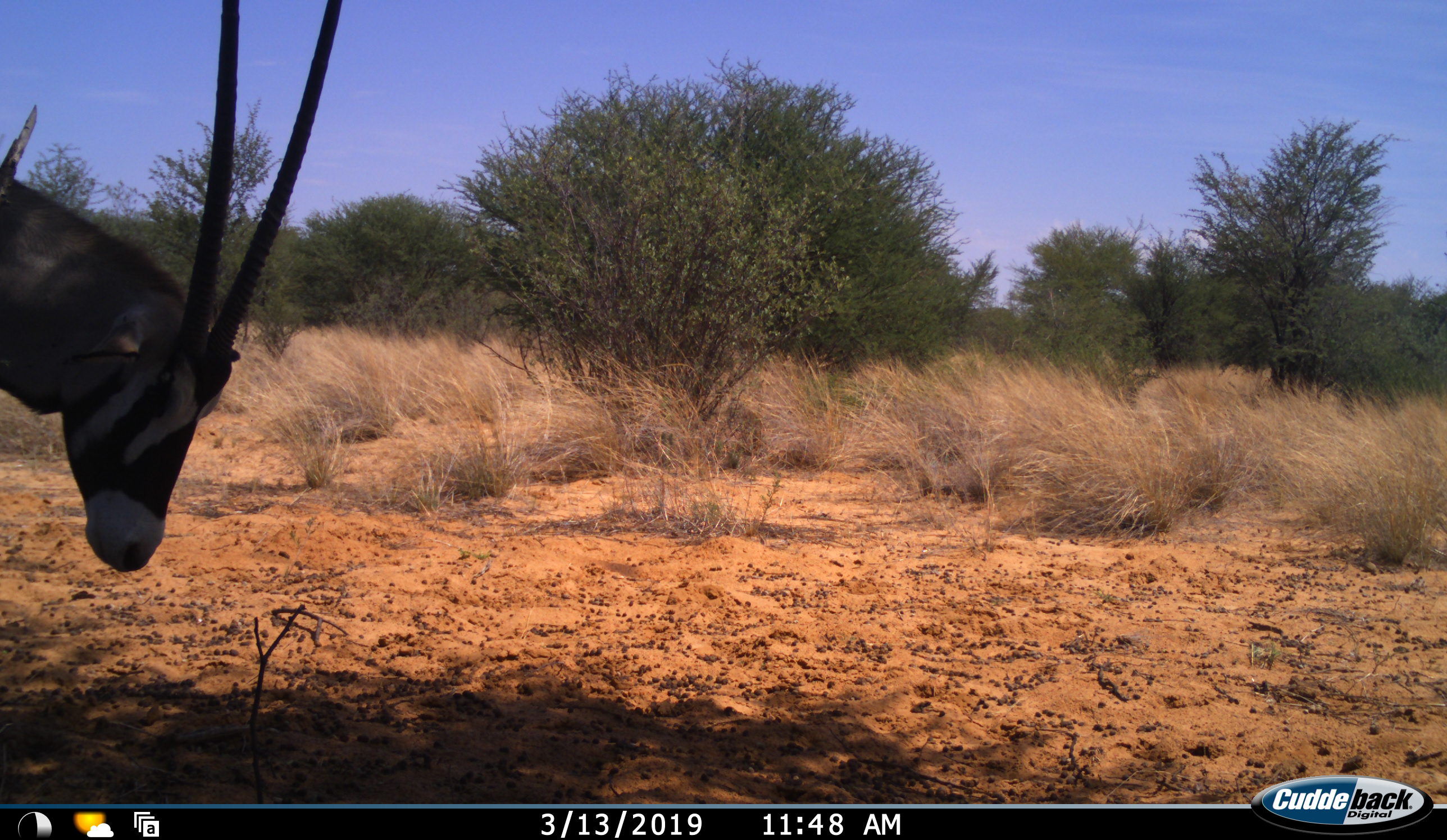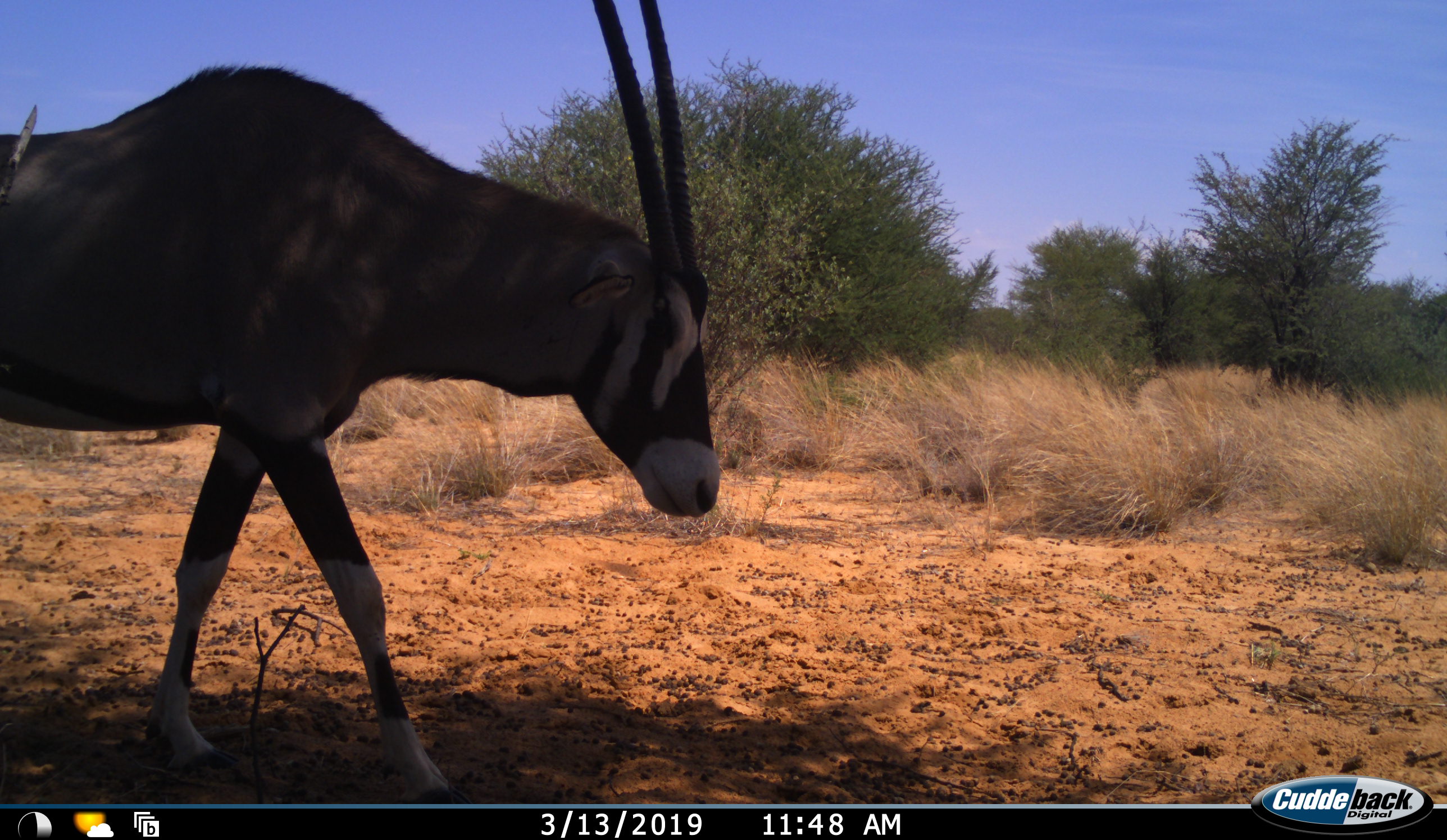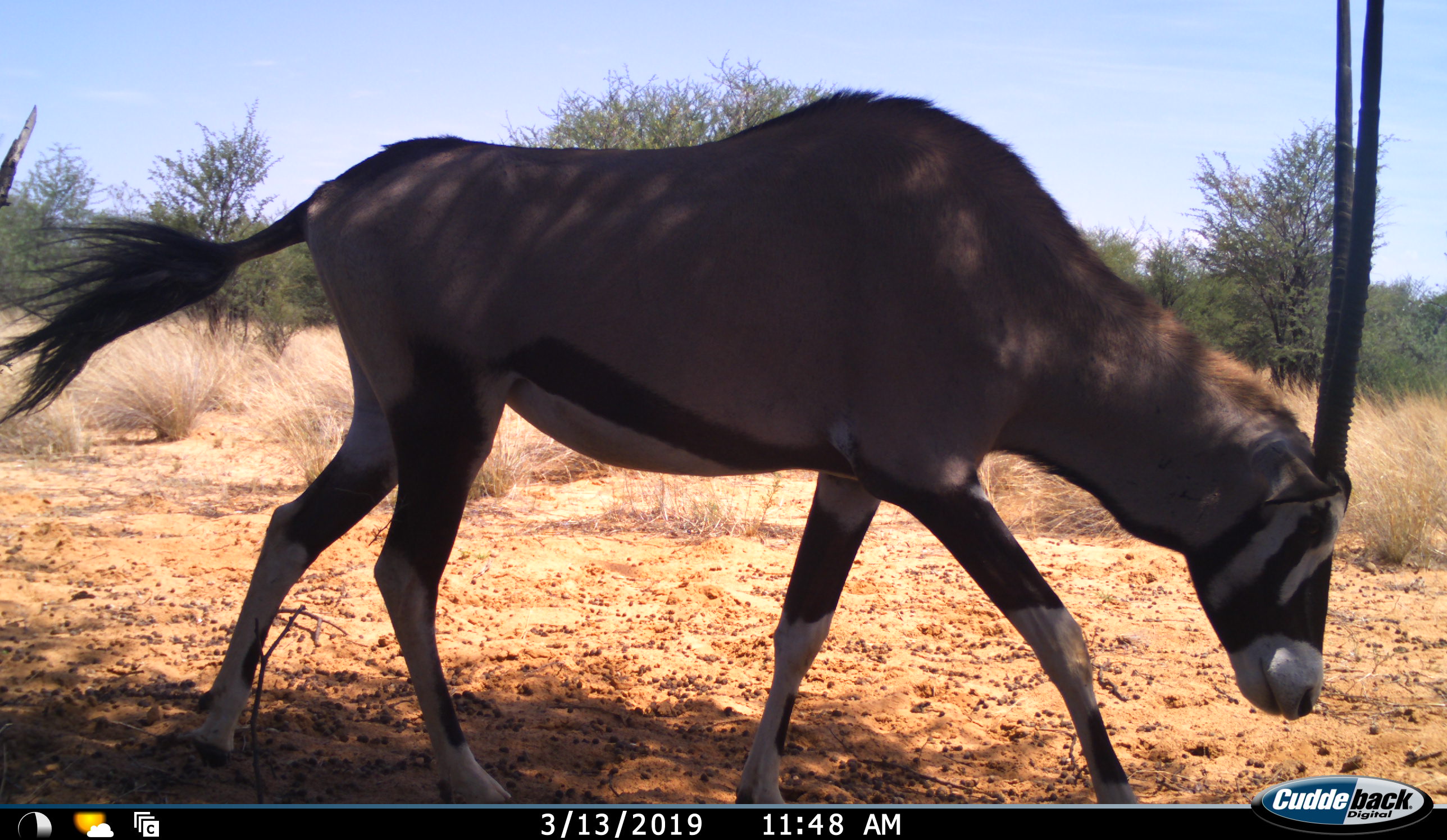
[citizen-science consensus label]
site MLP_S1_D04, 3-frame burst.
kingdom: Animalia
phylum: Chordata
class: Mammalia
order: Artiodactyla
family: Bovidae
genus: Oryx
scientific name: Oryx gazella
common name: gemsbok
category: oryx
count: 1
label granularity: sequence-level